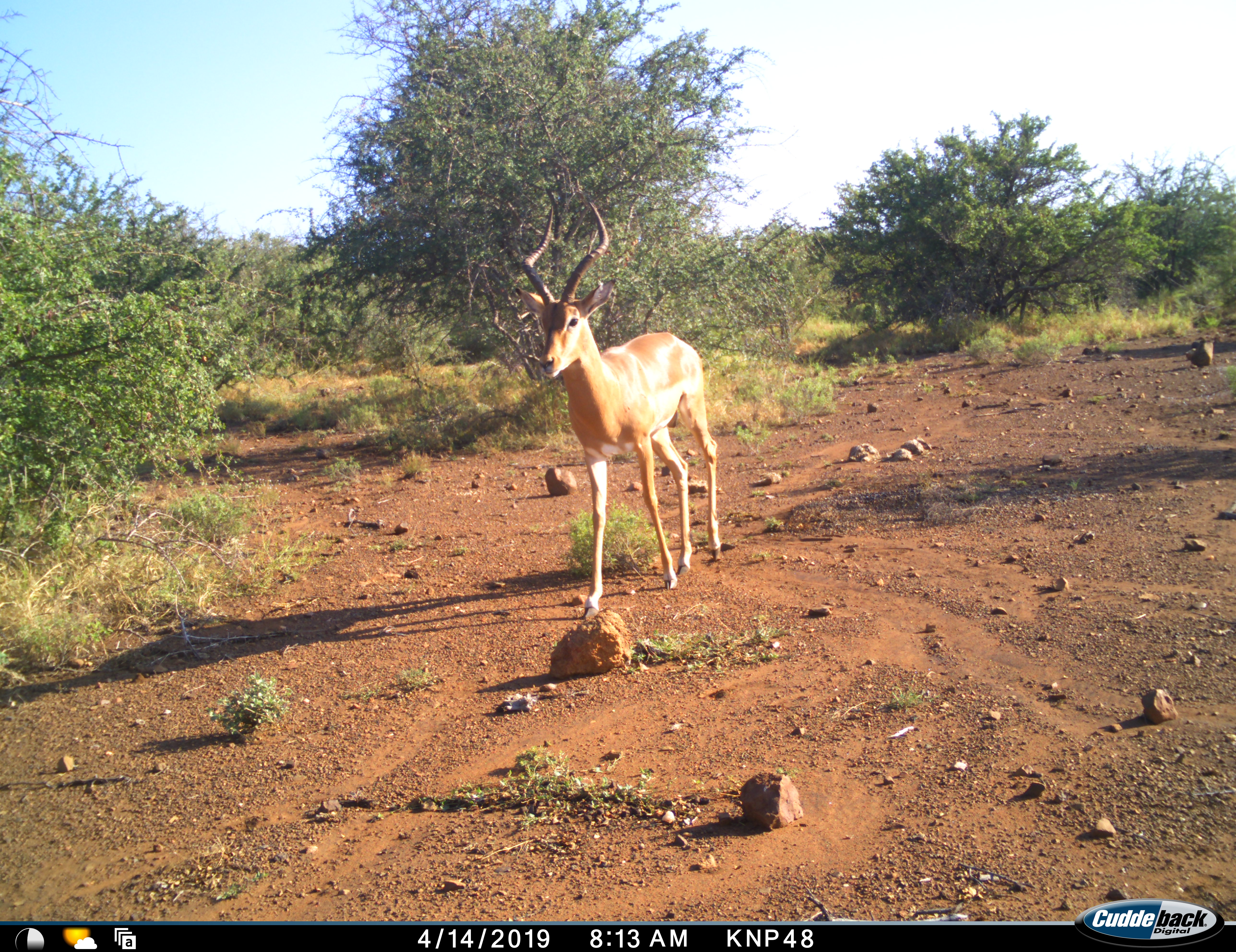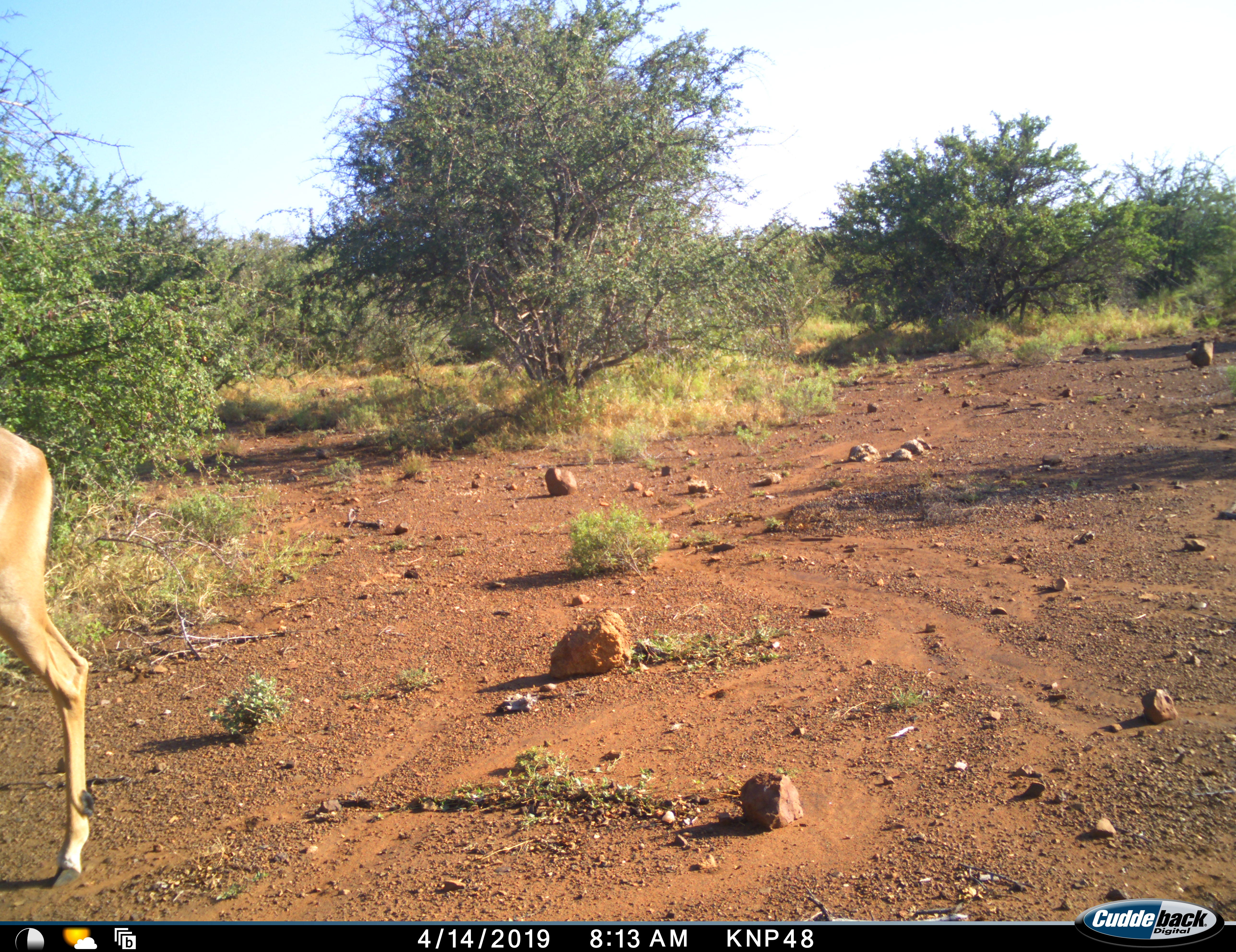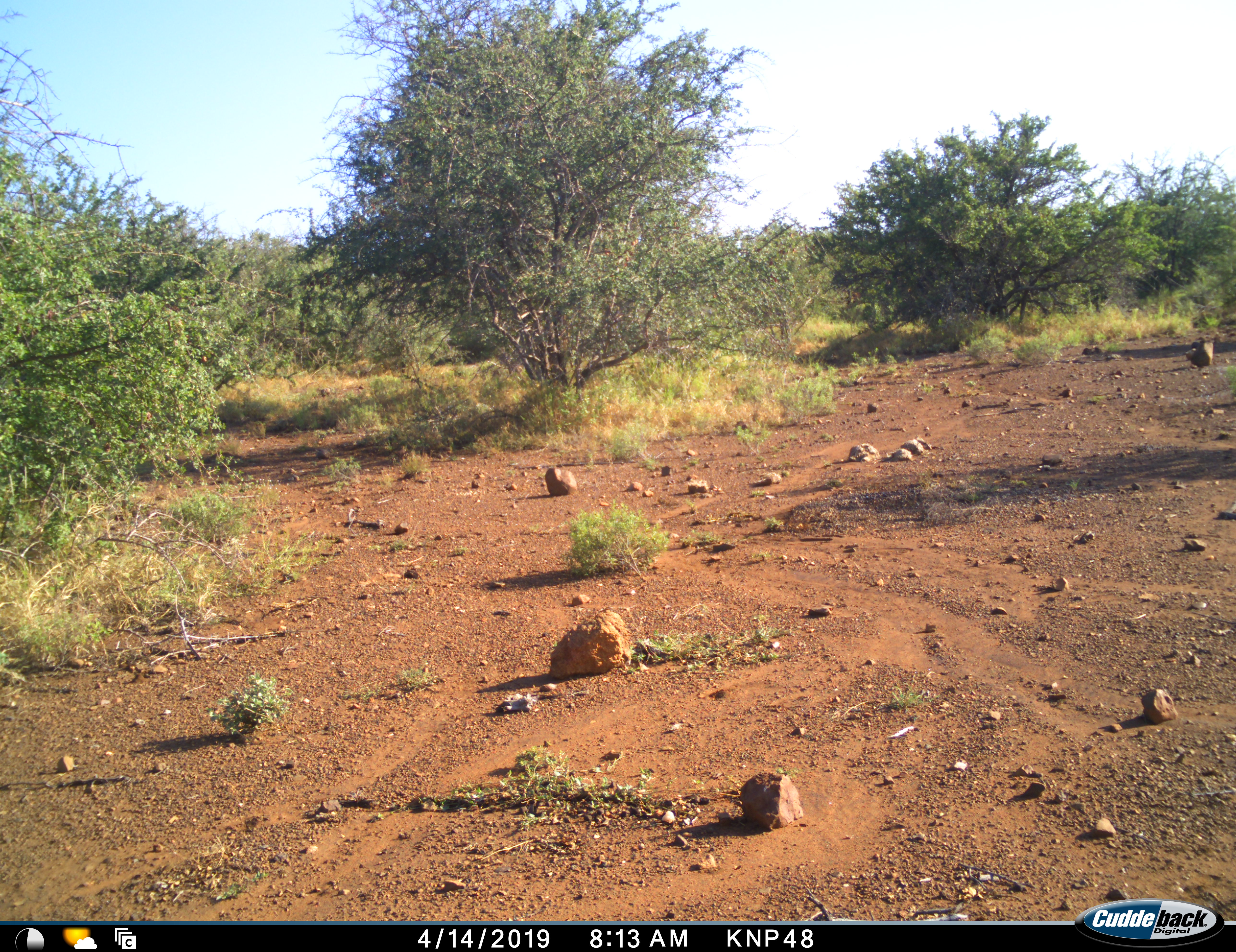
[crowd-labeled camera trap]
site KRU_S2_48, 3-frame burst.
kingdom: Animalia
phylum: Chordata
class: Mammalia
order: Artiodactyla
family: Bovidae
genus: Aepyceros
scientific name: Aepyceros melampus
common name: impala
Impala (Aepyceros melampus), count 1. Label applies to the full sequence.